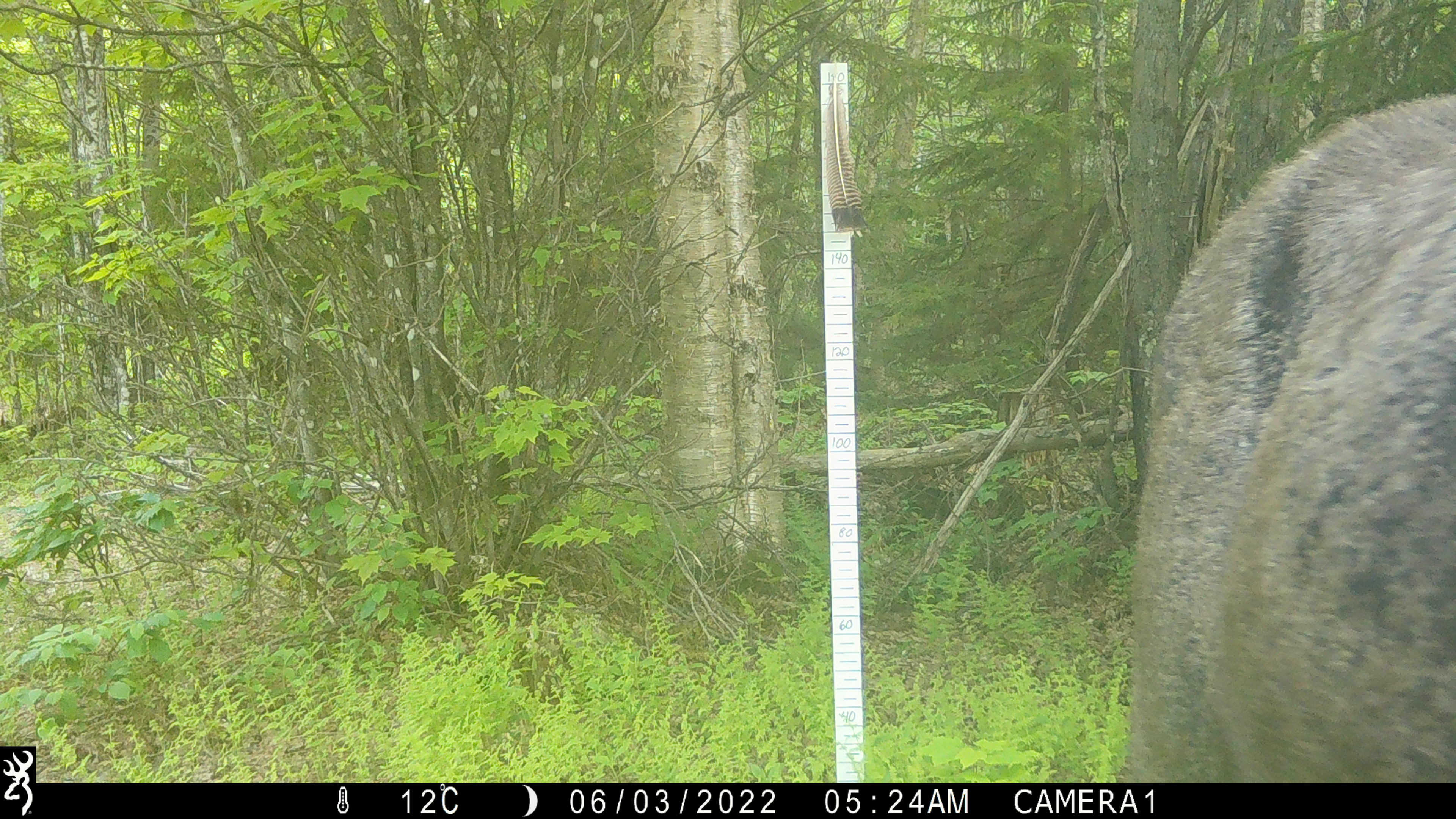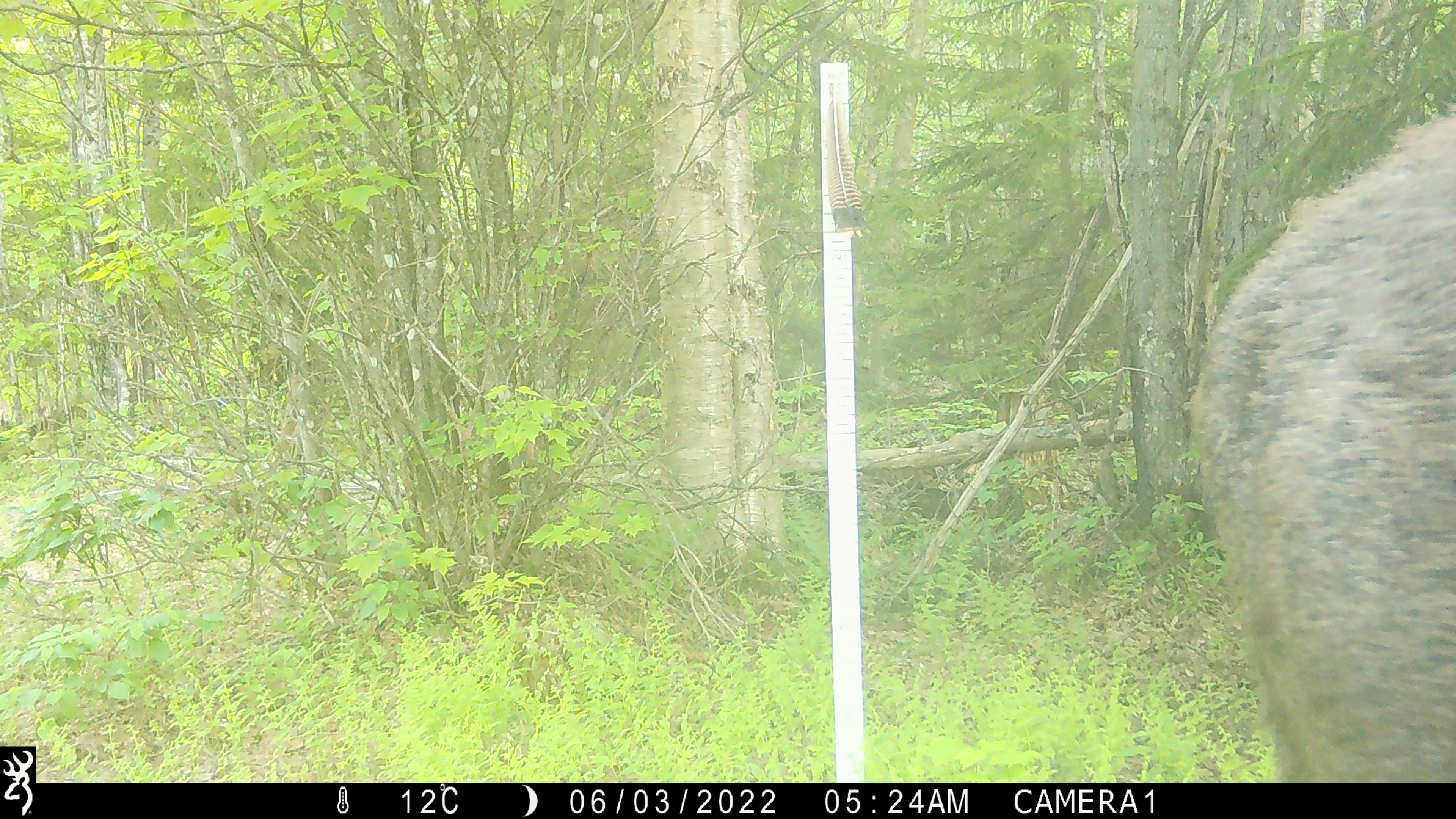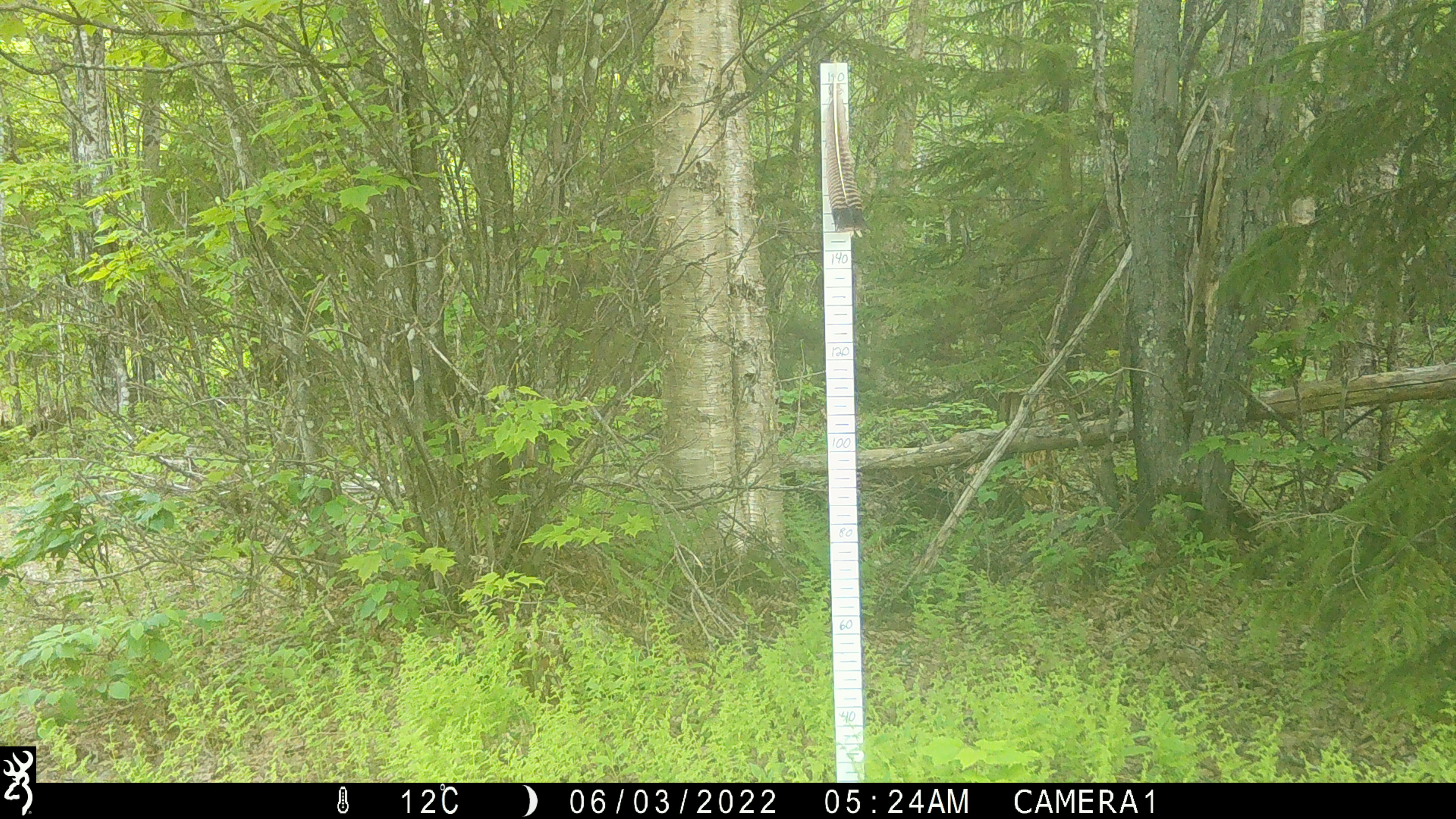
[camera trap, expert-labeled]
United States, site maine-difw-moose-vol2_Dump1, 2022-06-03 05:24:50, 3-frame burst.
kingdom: Animalia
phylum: Chordata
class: Mammalia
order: Artiodactyla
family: Cervidae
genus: Alces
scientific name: Alces alces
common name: moose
Moose (Alces alces).